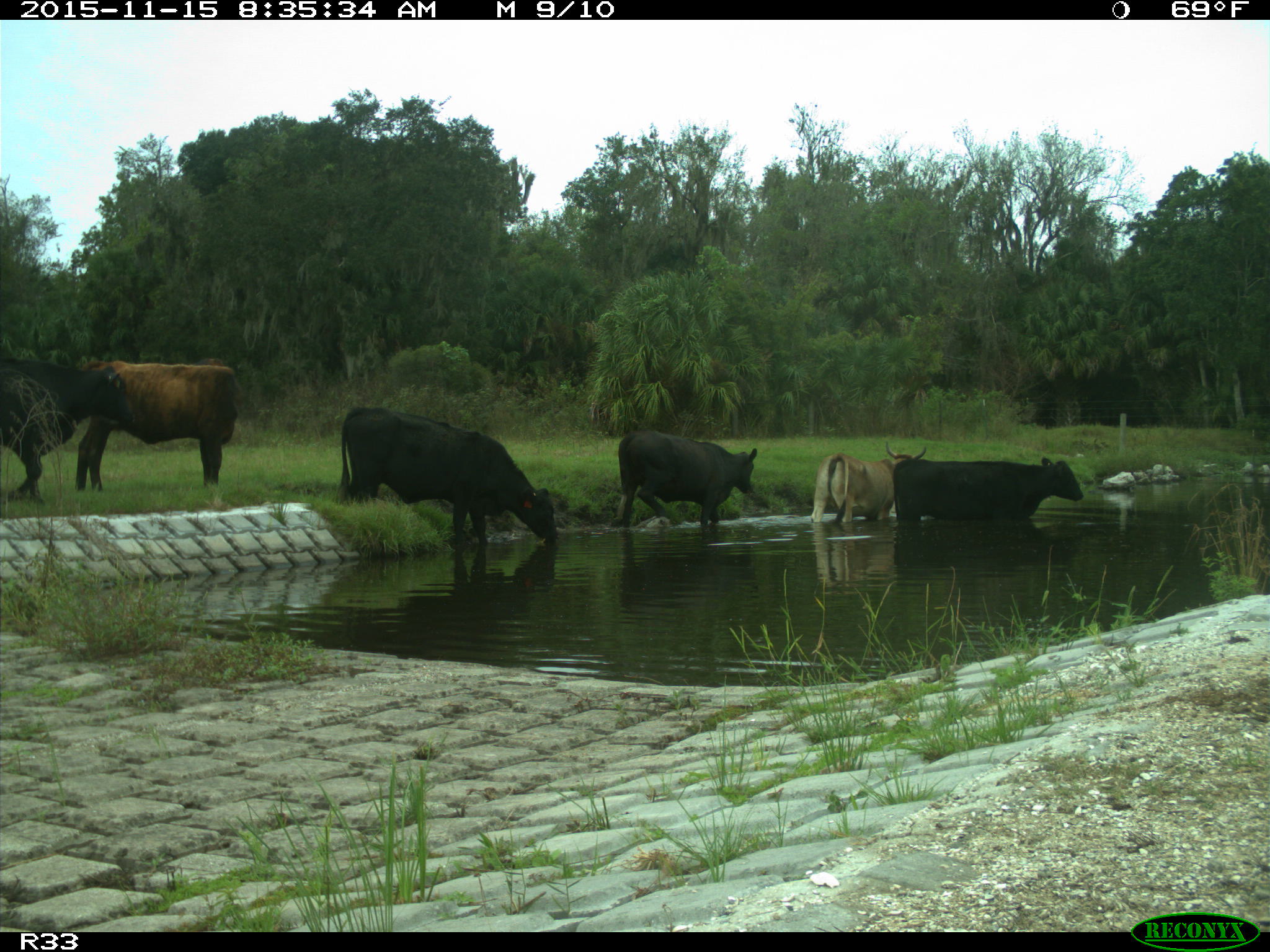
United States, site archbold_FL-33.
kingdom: Animalia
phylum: Chordata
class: Mammalia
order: Artiodactyla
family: Bovidae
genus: Bos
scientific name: Bos taurus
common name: domestic cow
Bos taurus (domestic cow).